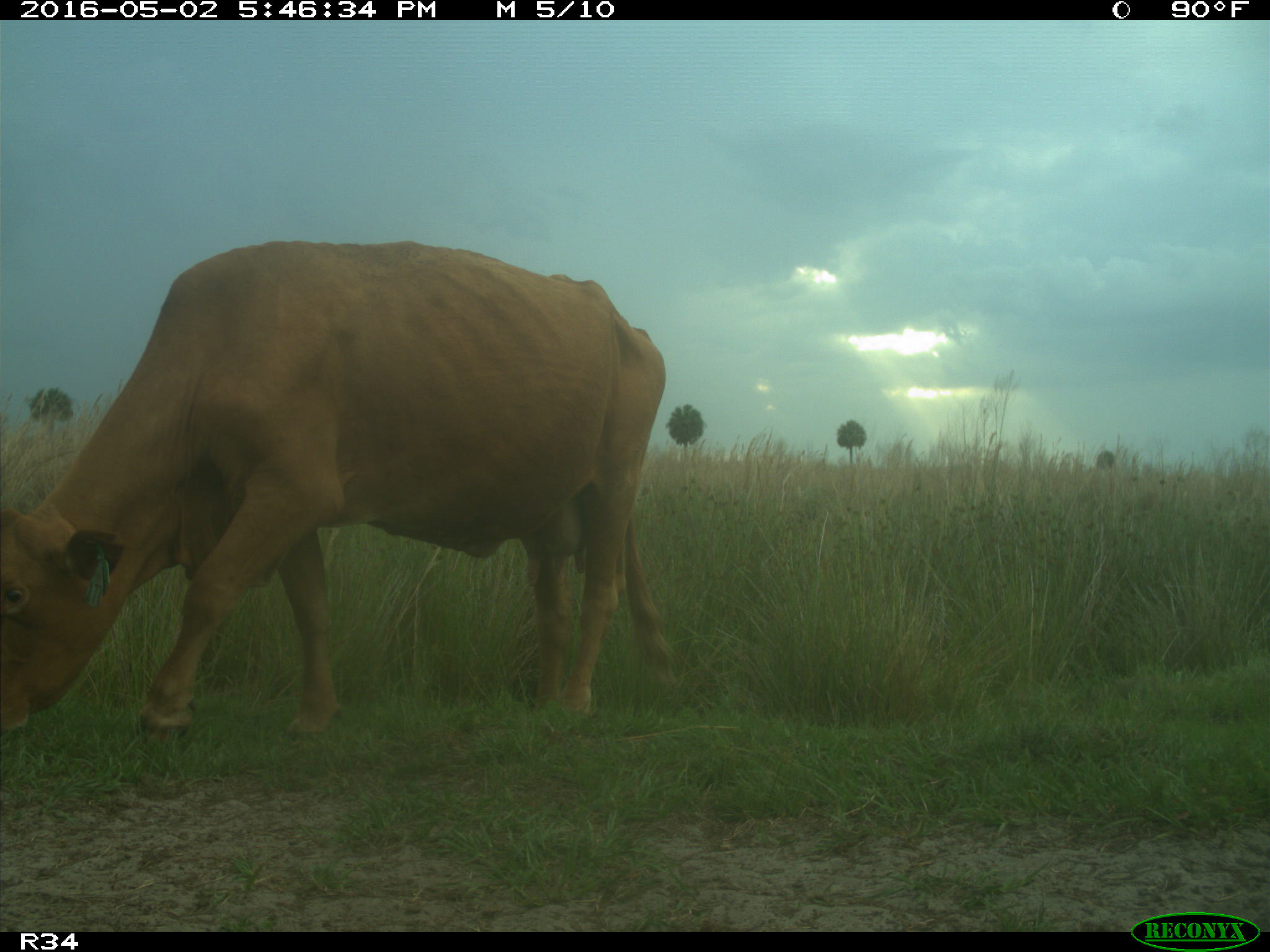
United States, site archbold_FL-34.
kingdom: Animalia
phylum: Chordata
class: Mammalia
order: Artiodactyla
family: Bovidae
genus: Bos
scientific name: Bos taurus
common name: domestic cow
Bos taurus (domestic cow).